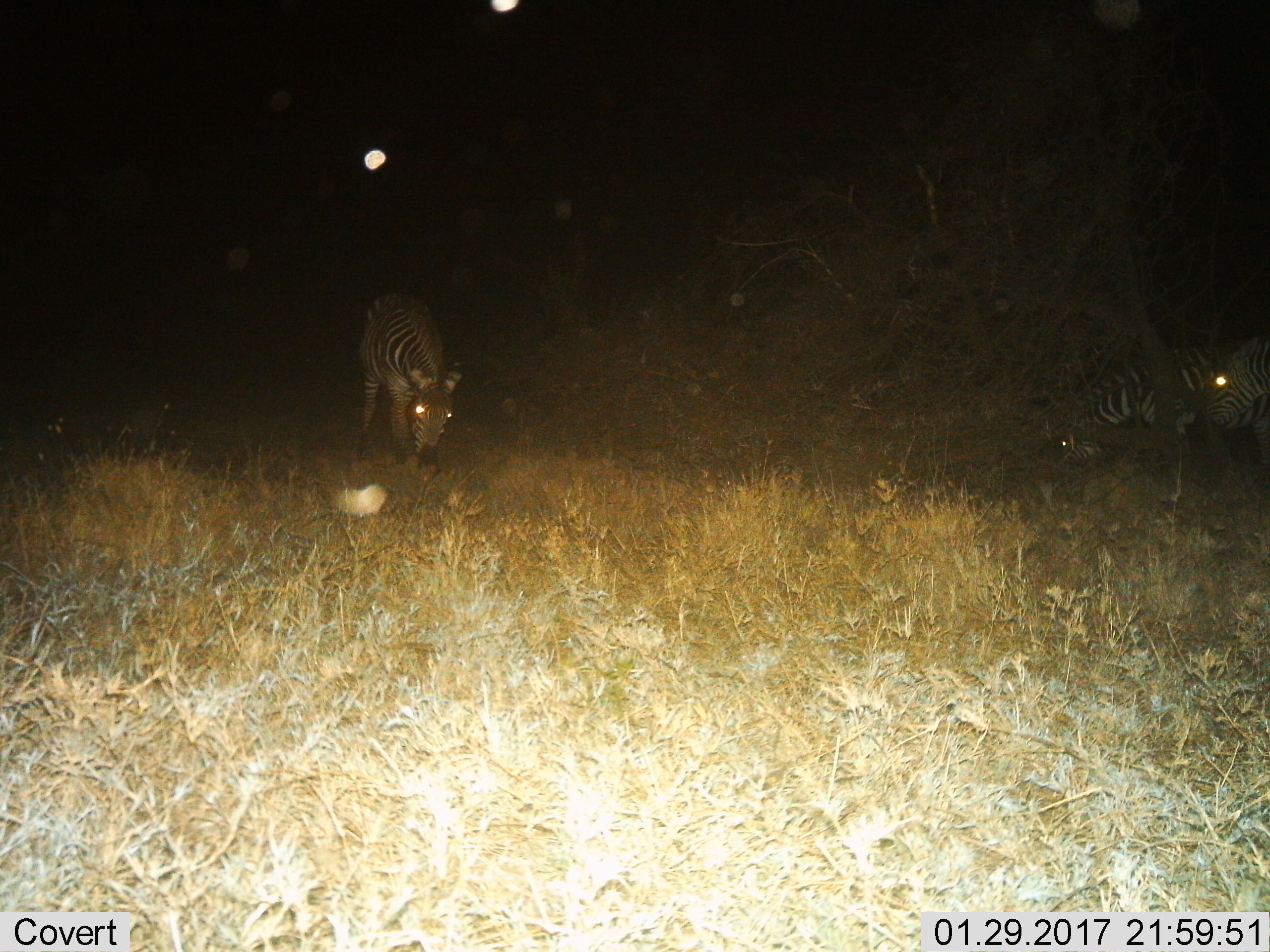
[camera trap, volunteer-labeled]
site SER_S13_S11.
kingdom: Animalia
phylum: Chordata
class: Mammalia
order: Perissodactyla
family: Equidae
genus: Equus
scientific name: Equus quagga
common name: plains zebra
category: zebraplains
Zebraplains (plains zebra) (Equus quagga), count 3. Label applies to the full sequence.